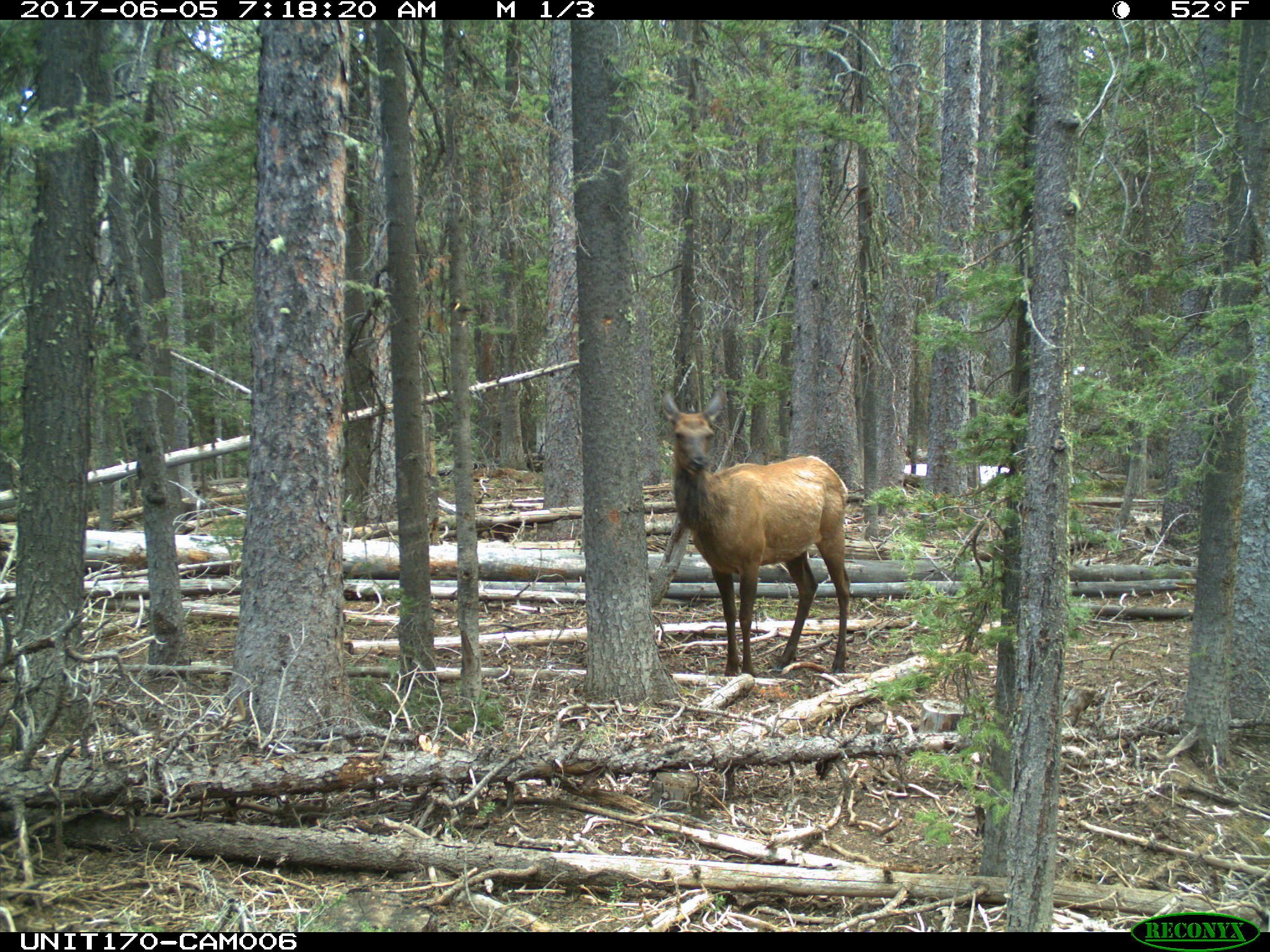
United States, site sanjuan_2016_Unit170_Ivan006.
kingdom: Animalia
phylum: Chordata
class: Mammalia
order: Artiodactyla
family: Cervidae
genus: Cervus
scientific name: Cervus elaphus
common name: red deer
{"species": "Cervus elaphus (red deer)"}